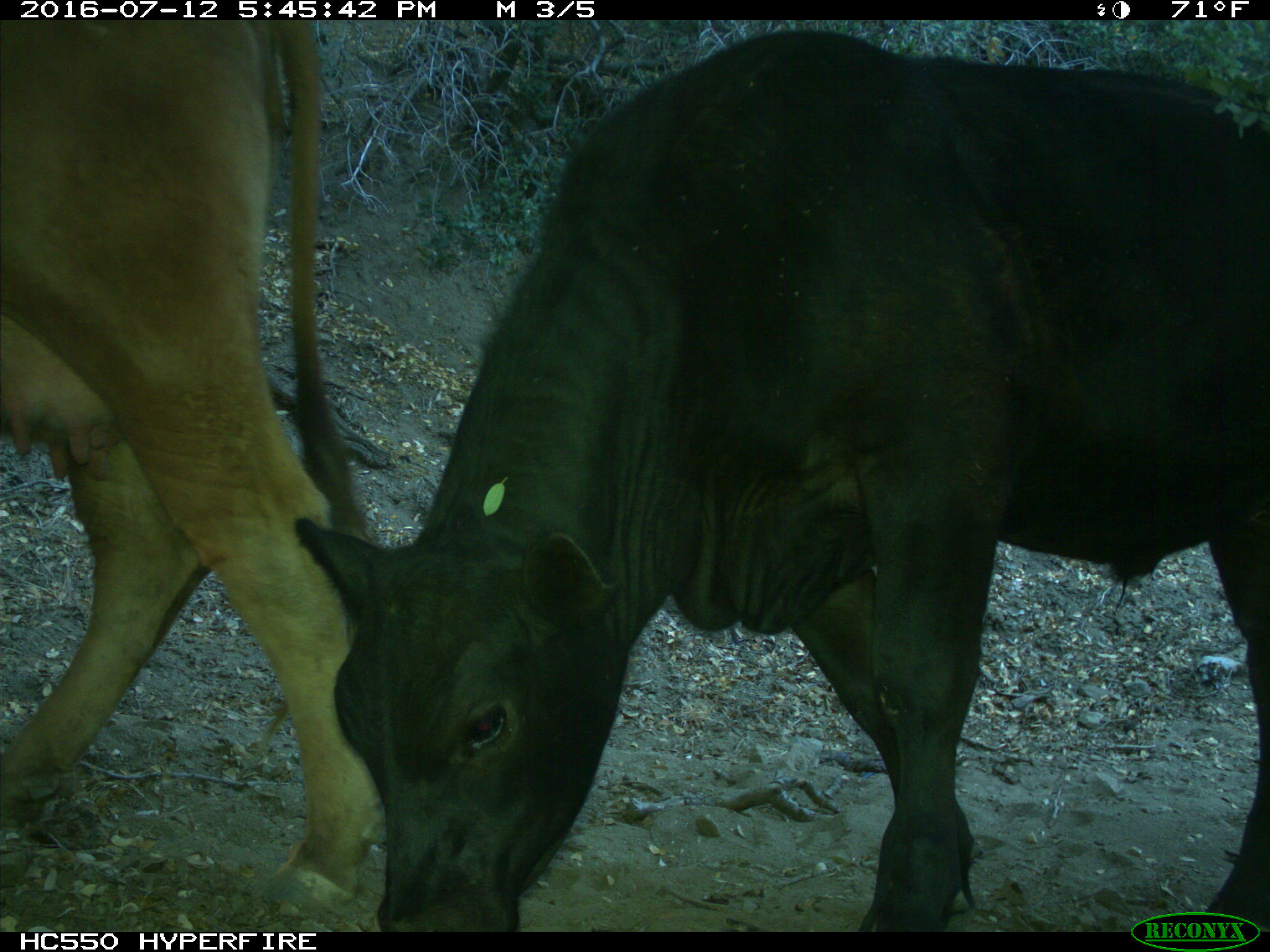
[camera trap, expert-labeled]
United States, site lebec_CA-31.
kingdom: Animalia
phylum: Chordata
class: Mammalia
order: Artiodactyla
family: Bovidae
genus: Bos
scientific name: Bos taurus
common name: domestic cow